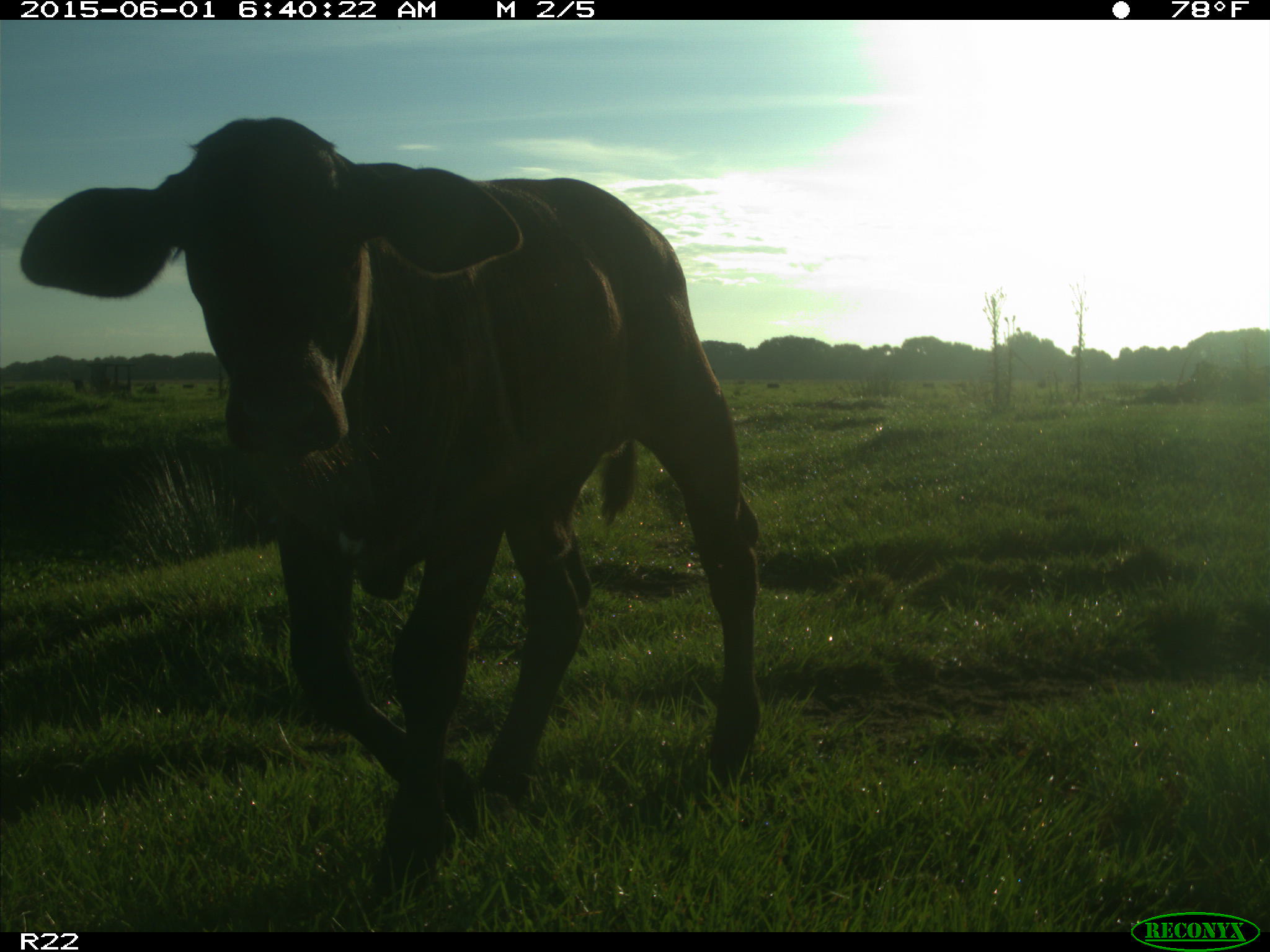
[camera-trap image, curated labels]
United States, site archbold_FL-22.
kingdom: Animalia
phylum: Chordata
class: Mammalia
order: Artiodactyla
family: Bovidae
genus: Bos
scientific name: Bos taurus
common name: domestic cow